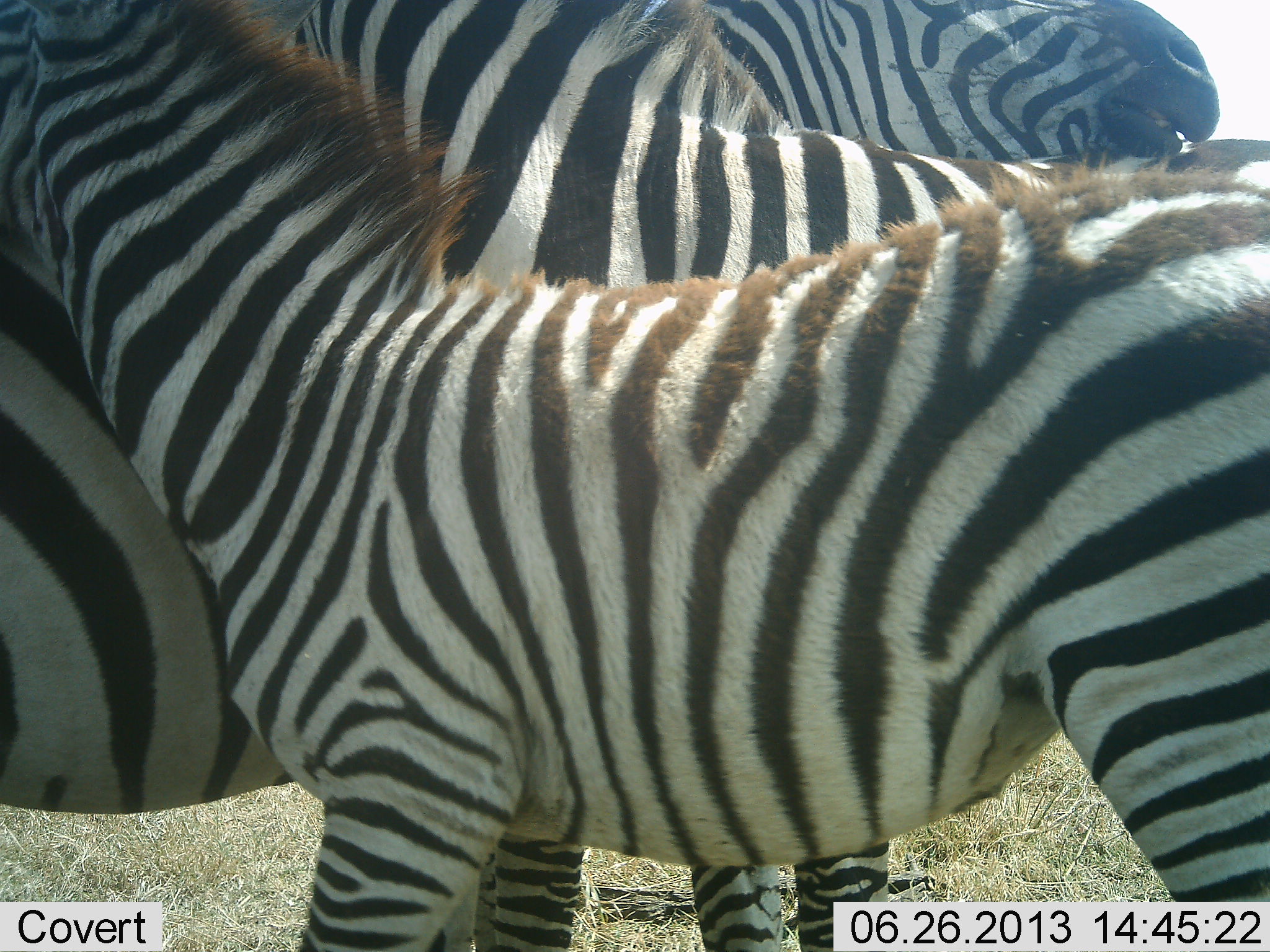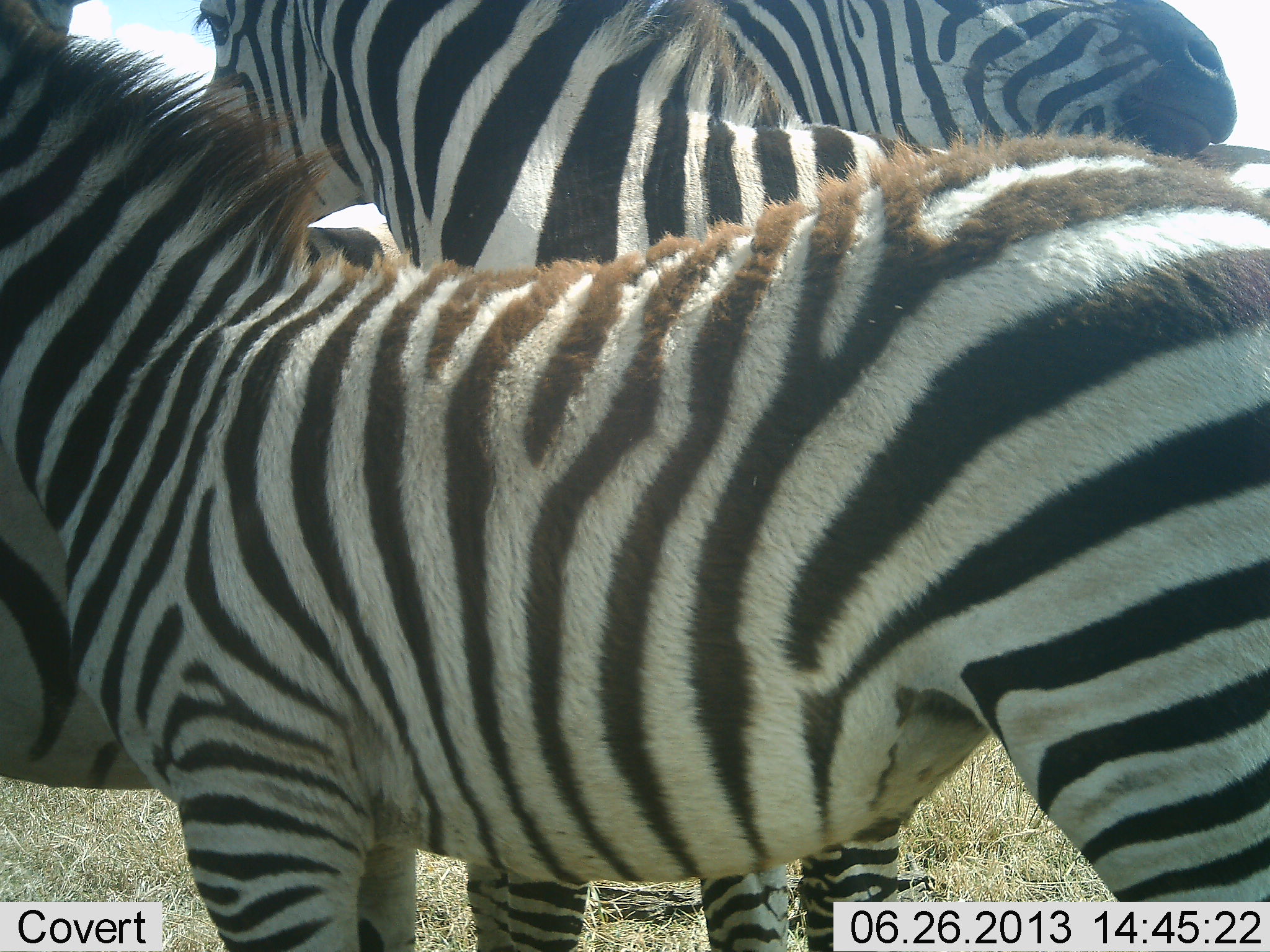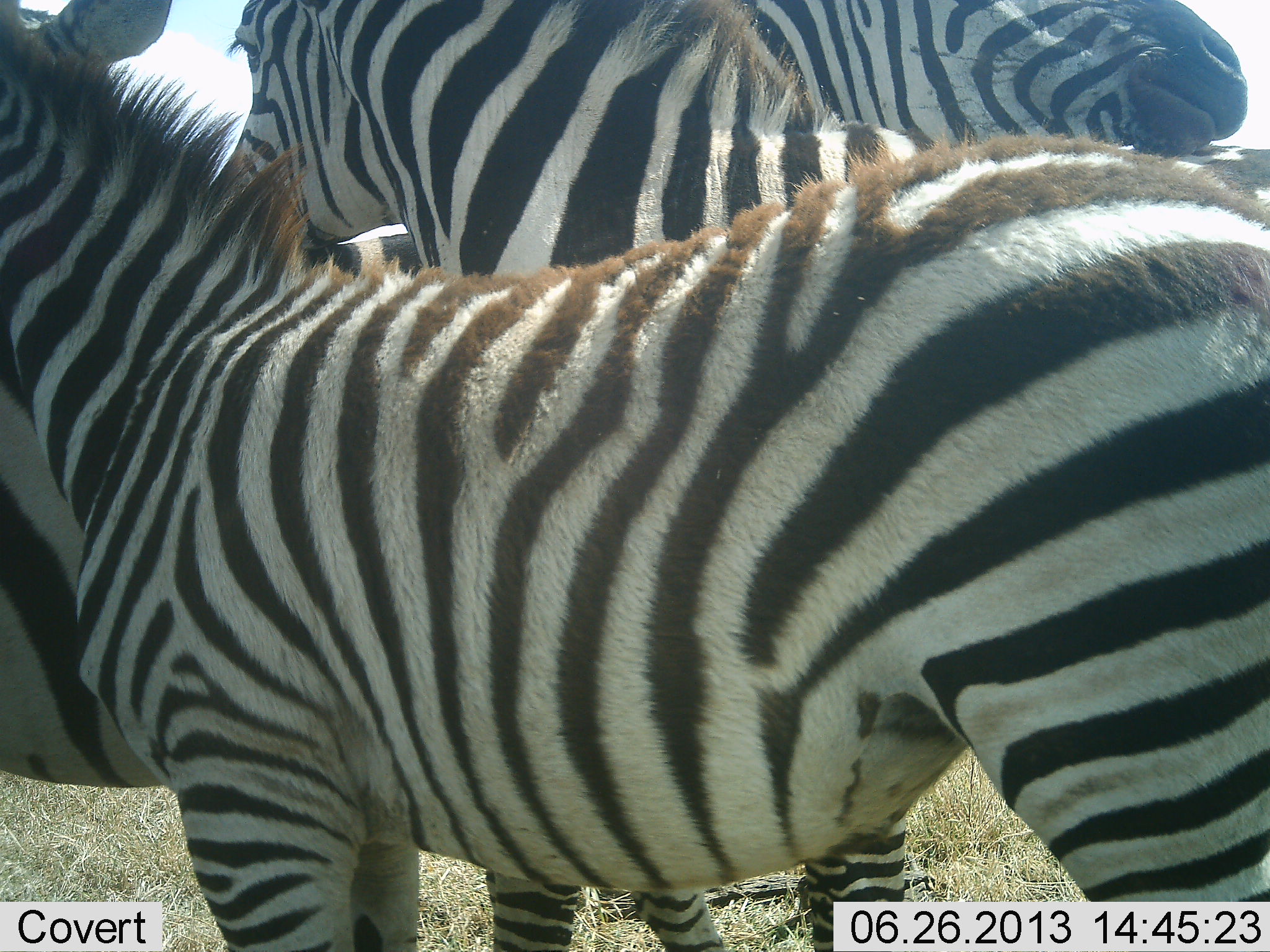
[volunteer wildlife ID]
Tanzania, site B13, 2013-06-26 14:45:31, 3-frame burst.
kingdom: Animalia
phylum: Chordata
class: Mammalia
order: Perissodactyla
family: Equidae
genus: Equus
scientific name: Equus quagga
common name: plains zebra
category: zebra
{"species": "zebra (plains zebra) (Equus quagga)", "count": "3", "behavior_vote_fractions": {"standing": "74%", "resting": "0%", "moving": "0%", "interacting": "43%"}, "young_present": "30%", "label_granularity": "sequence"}